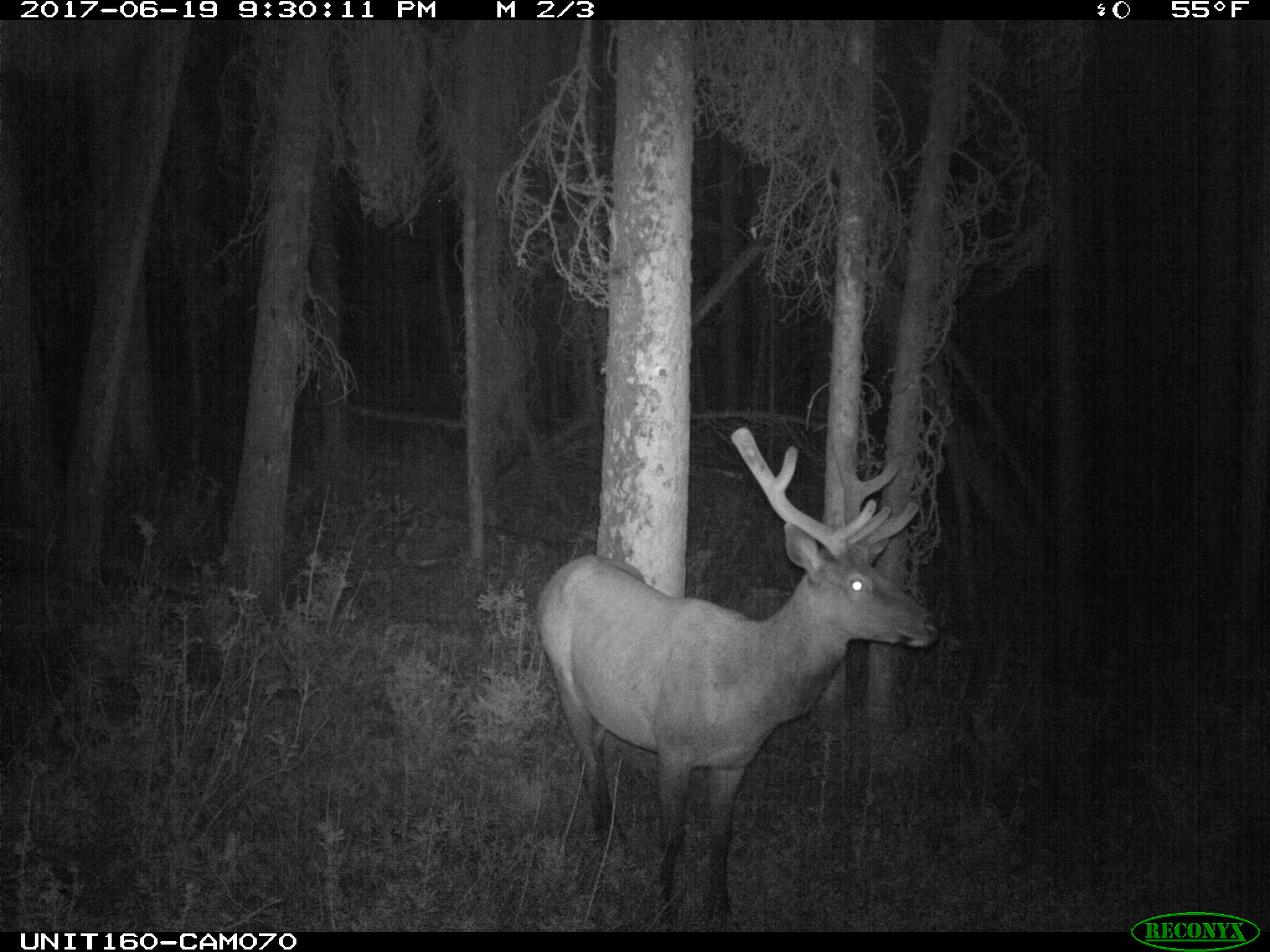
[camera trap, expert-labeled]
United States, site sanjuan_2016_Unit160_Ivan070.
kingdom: Animalia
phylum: Chordata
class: Mammalia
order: Artiodactyla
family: Cervidae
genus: Cervus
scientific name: Cervus elaphus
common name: red deer